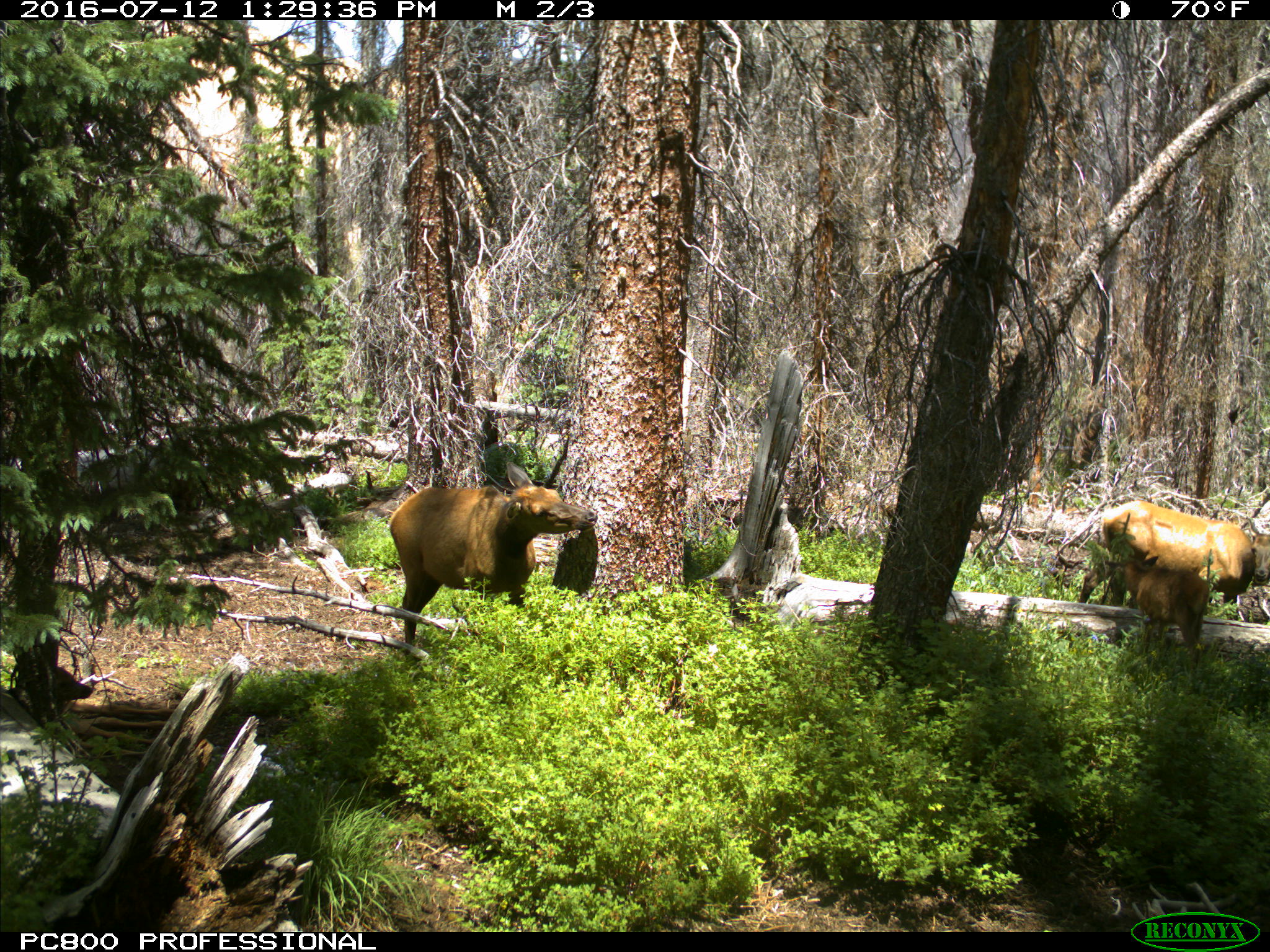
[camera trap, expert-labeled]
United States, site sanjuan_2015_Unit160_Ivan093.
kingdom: Animalia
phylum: Chordata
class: Mammalia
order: Artiodactyla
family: Cervidae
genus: Cervus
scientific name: Cervus elaphus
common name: red deer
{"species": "Cervus elaphus (red deer)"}